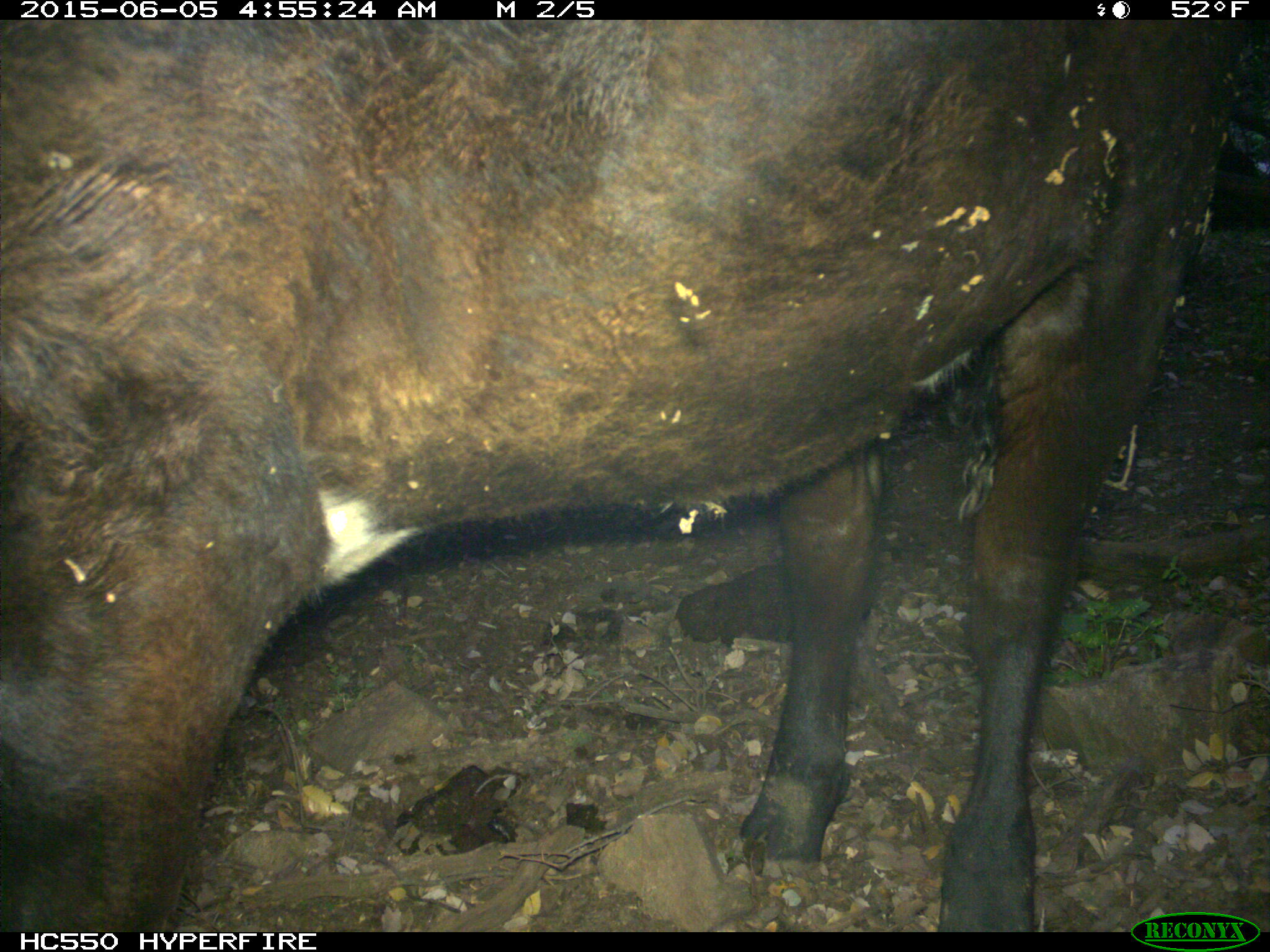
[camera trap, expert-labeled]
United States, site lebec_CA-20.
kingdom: Animalia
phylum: Chordata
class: Mammalia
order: Artiodactyla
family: Bovidae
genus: Bos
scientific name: Bos taurus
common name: domestic cow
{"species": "Bos taurus (domestic cow)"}